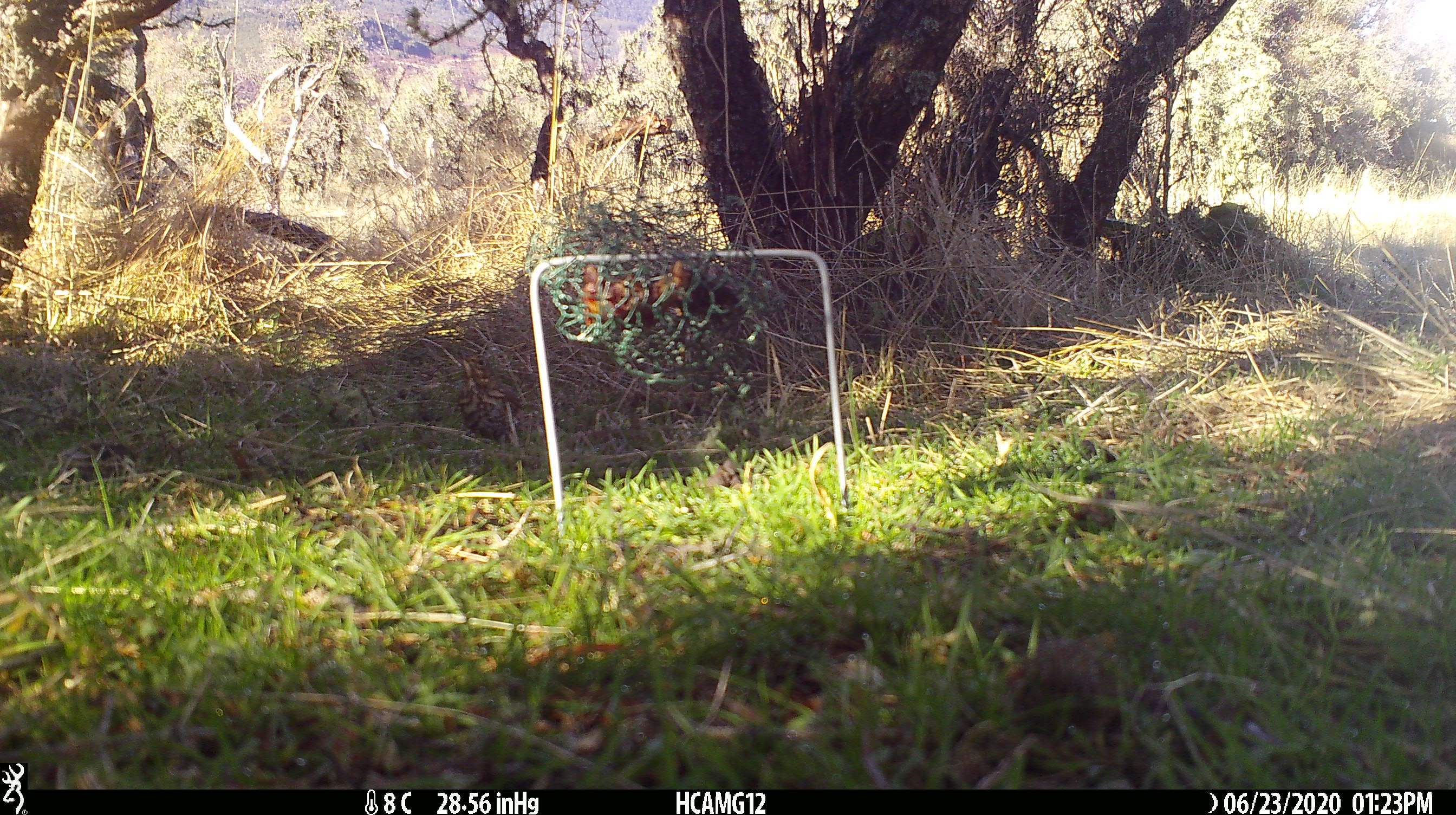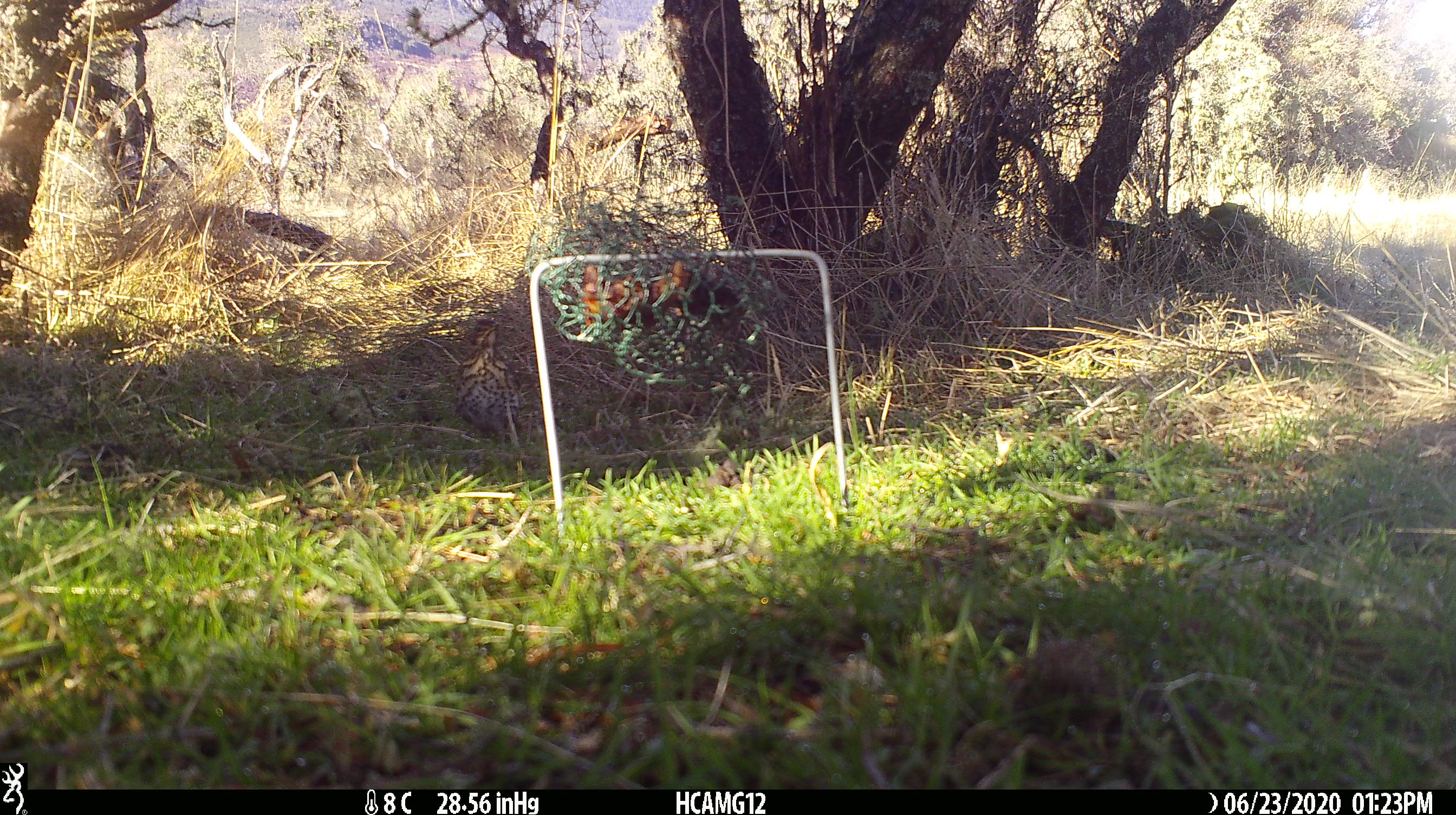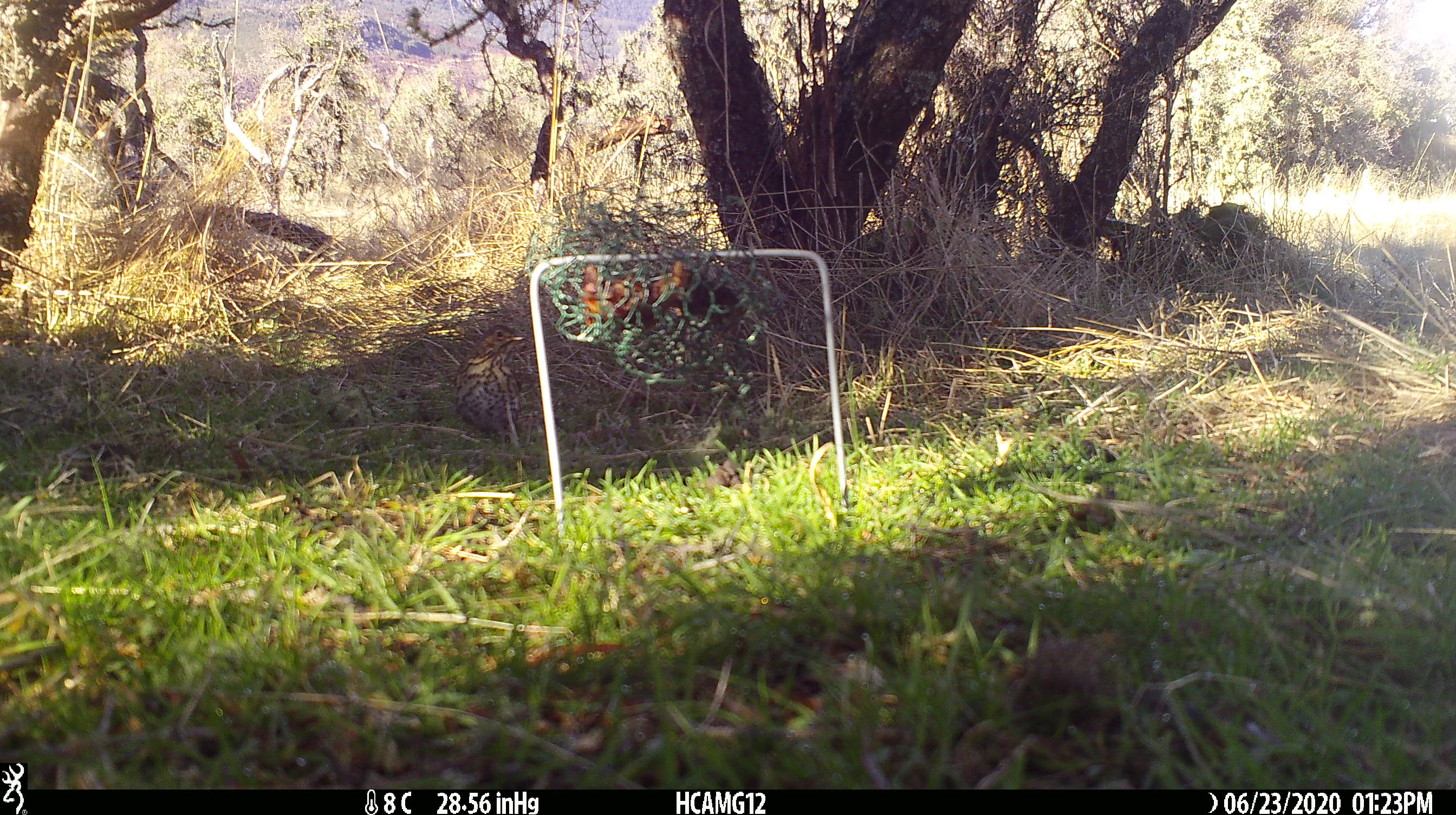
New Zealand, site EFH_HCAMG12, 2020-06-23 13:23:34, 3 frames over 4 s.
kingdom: Animalia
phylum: Chordata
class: Aves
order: Passeriformes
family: Turdidae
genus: Turdus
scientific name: Turdus philomelos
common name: song thrush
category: thrush